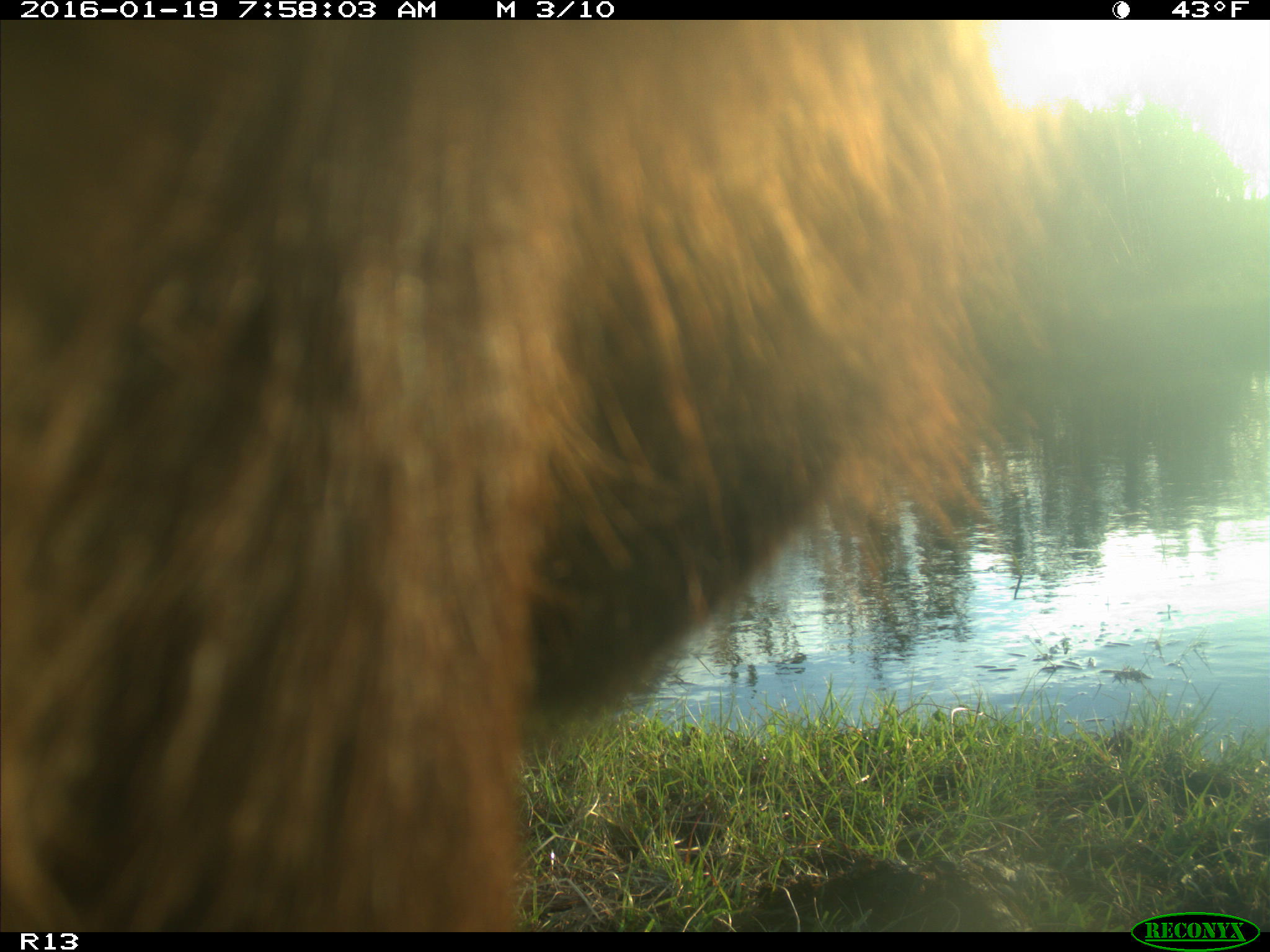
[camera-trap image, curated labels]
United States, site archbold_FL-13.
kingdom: Animalia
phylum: Chordata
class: Mammalia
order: Artiodactyla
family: Bovidae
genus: Bos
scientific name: Bos taurus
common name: domestic cow